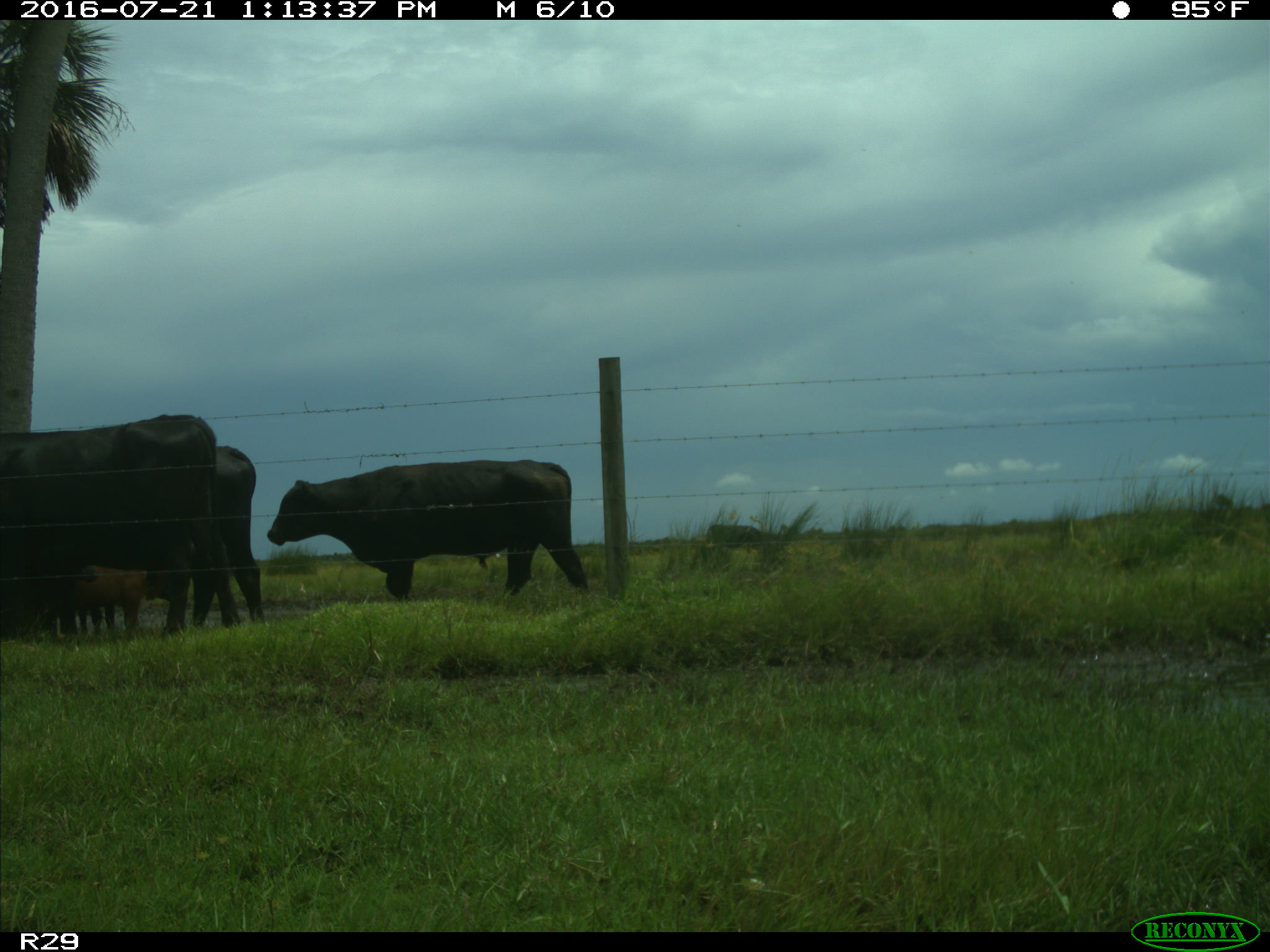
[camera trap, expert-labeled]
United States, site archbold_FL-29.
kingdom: Animalia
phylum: Chordata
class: Mammalia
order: Artiodactyla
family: Bovidae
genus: Bos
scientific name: Bos taurus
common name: domestic cow